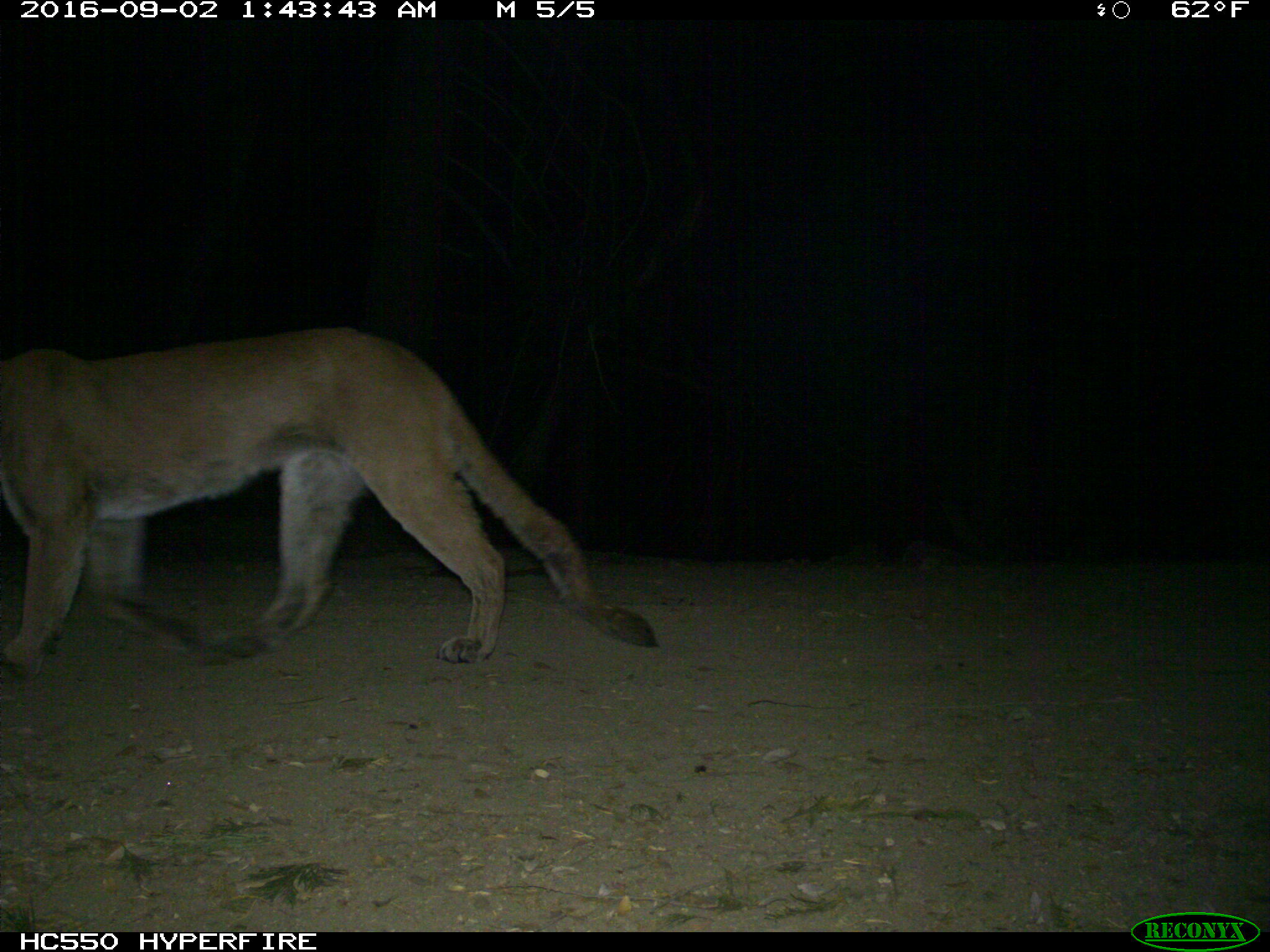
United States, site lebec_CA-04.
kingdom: Animalia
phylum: Chordata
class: Mammalia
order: Carnivora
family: Felidae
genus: Puma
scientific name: Puma concolor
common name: mountain lion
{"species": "Puma concolor (mountain lion)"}